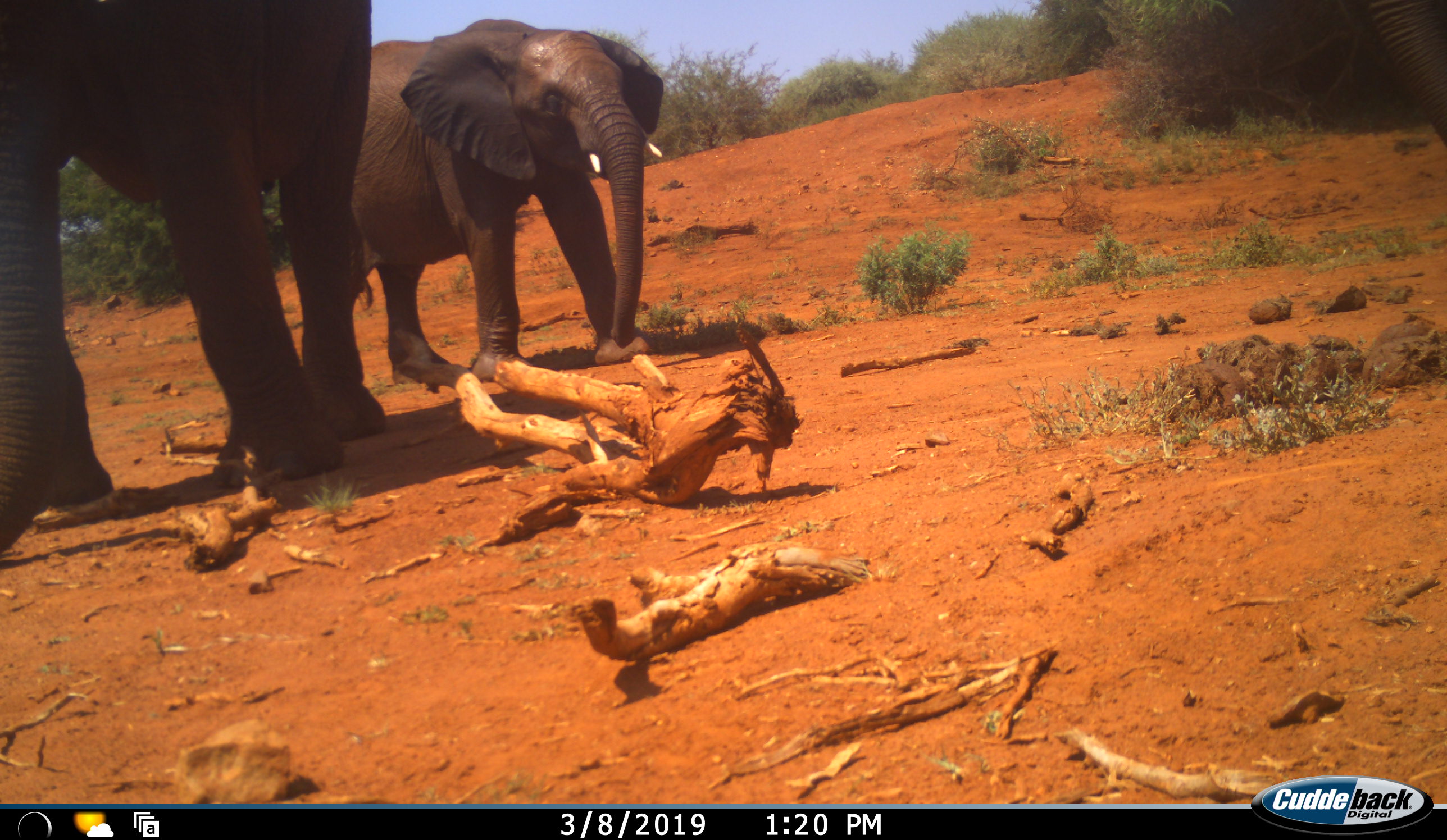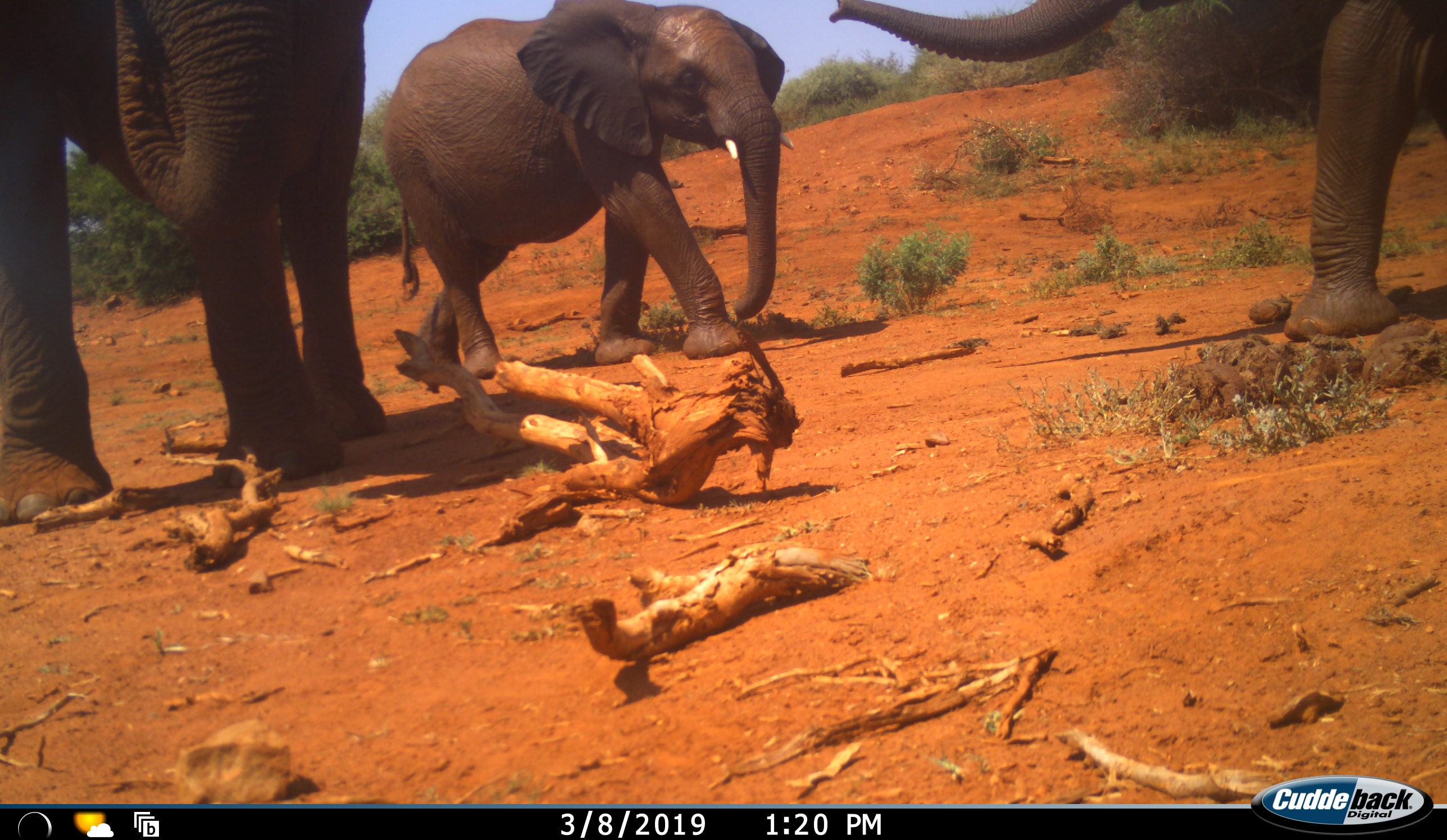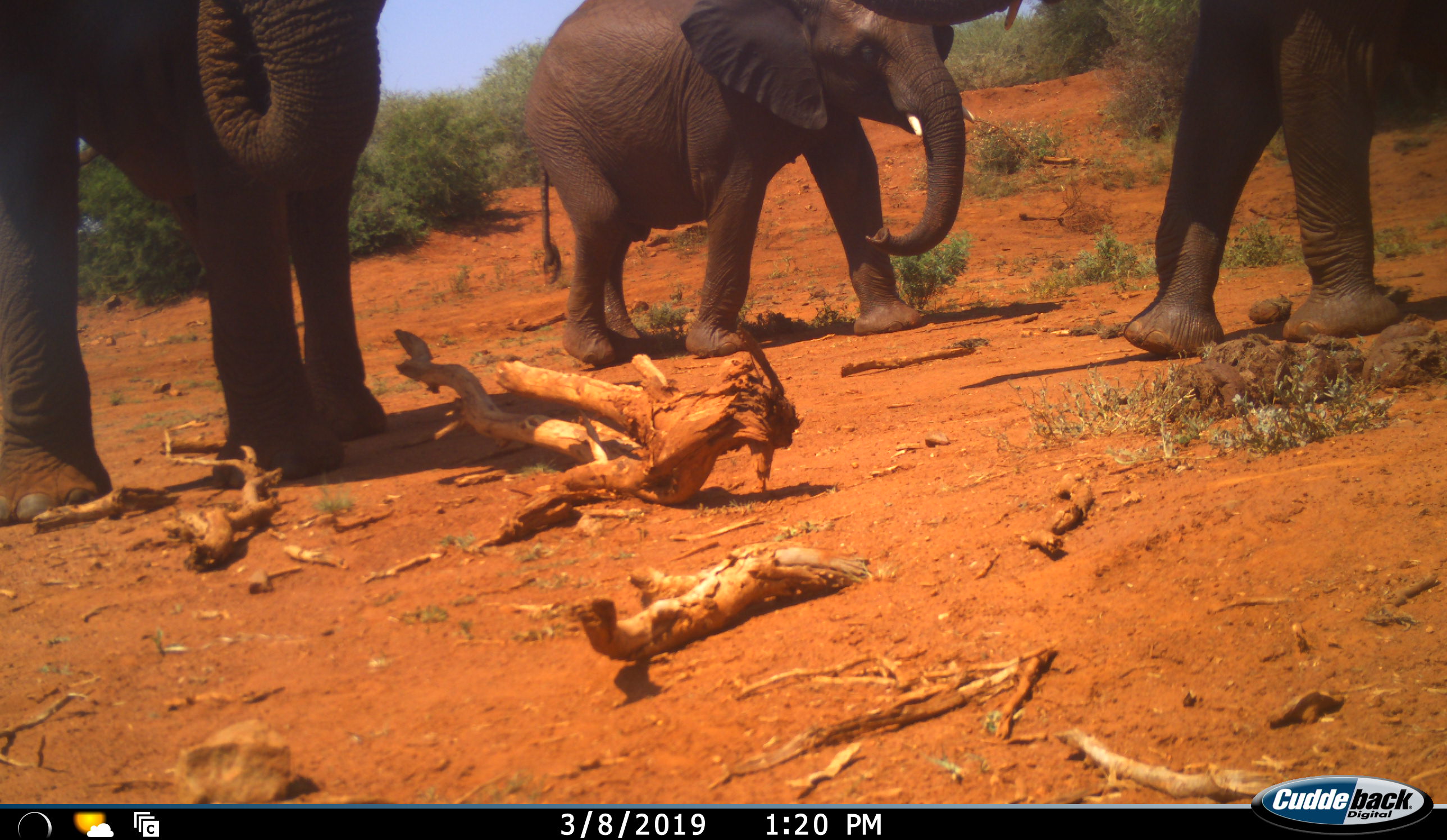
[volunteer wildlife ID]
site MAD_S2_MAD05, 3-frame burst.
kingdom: Animalia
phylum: Chordata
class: Mammalia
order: Proboscidea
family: Elephantidae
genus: Loxodonta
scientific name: Loxodonta africana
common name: african bush elephant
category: elephant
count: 3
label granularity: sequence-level